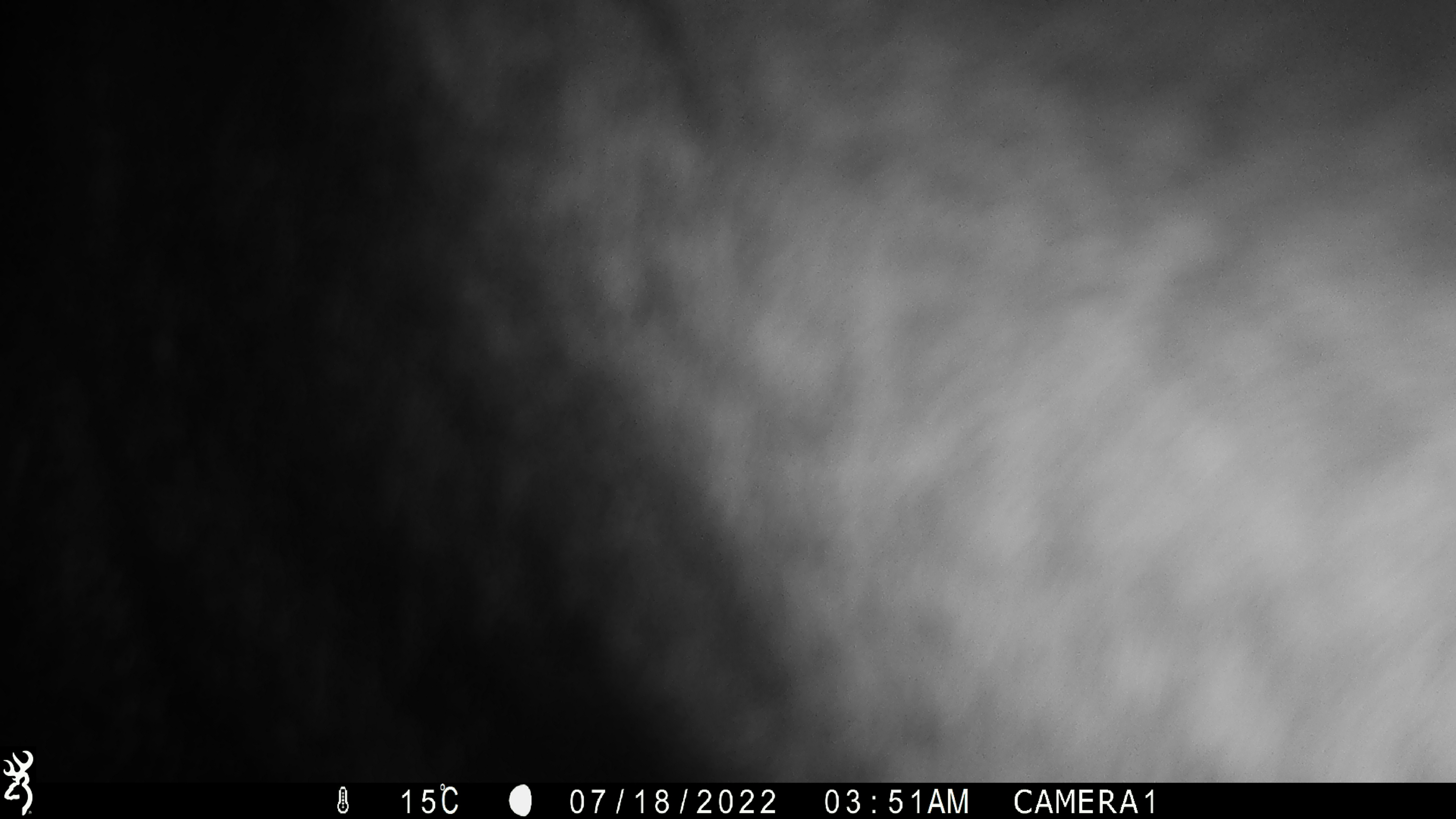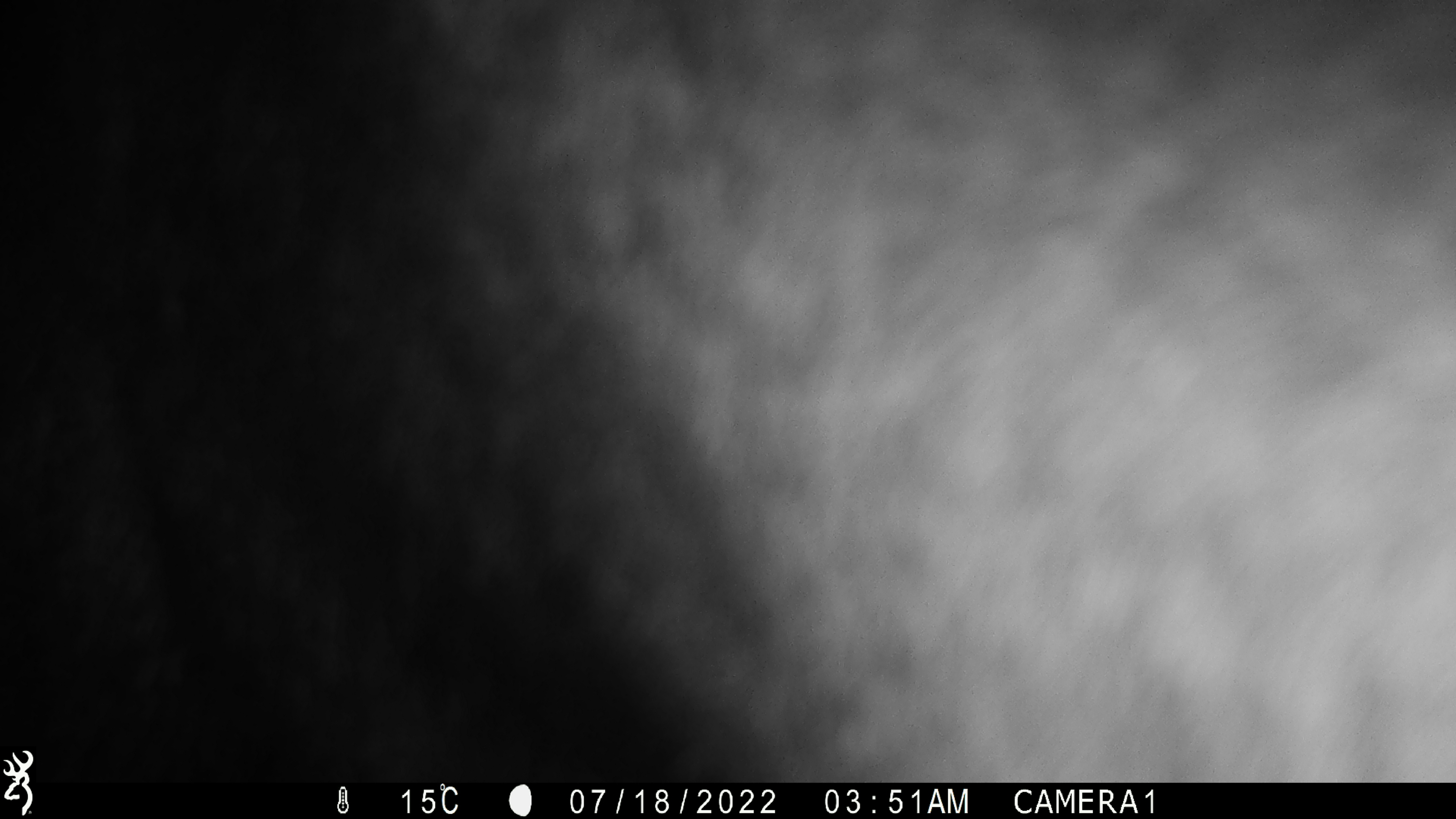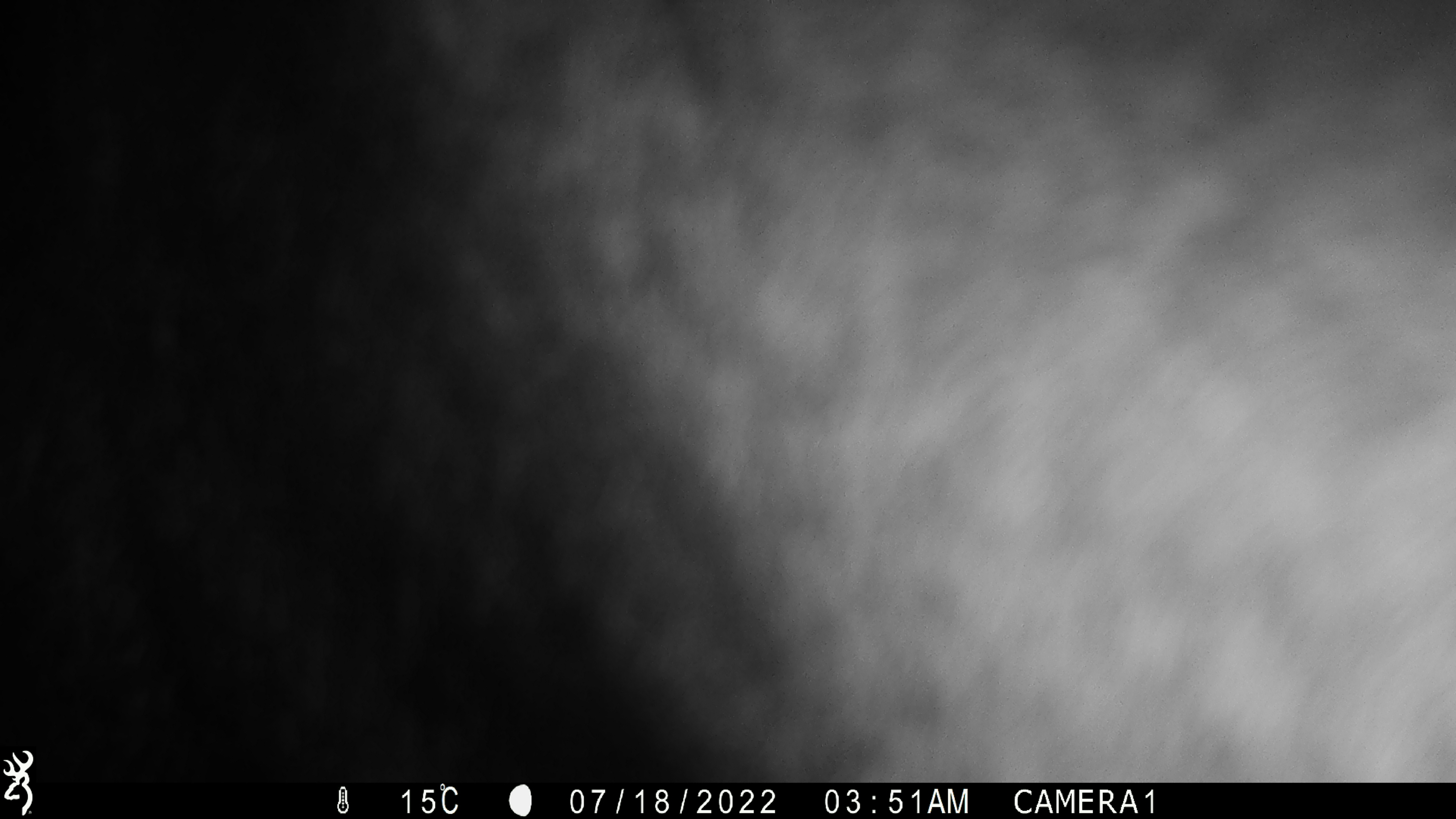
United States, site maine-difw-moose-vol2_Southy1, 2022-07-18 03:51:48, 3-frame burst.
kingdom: Animalia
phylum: Chordata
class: Mammalia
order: Artiodactyla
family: Cervidae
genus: Alces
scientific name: Alces alces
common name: moose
Moose (Alces alces).